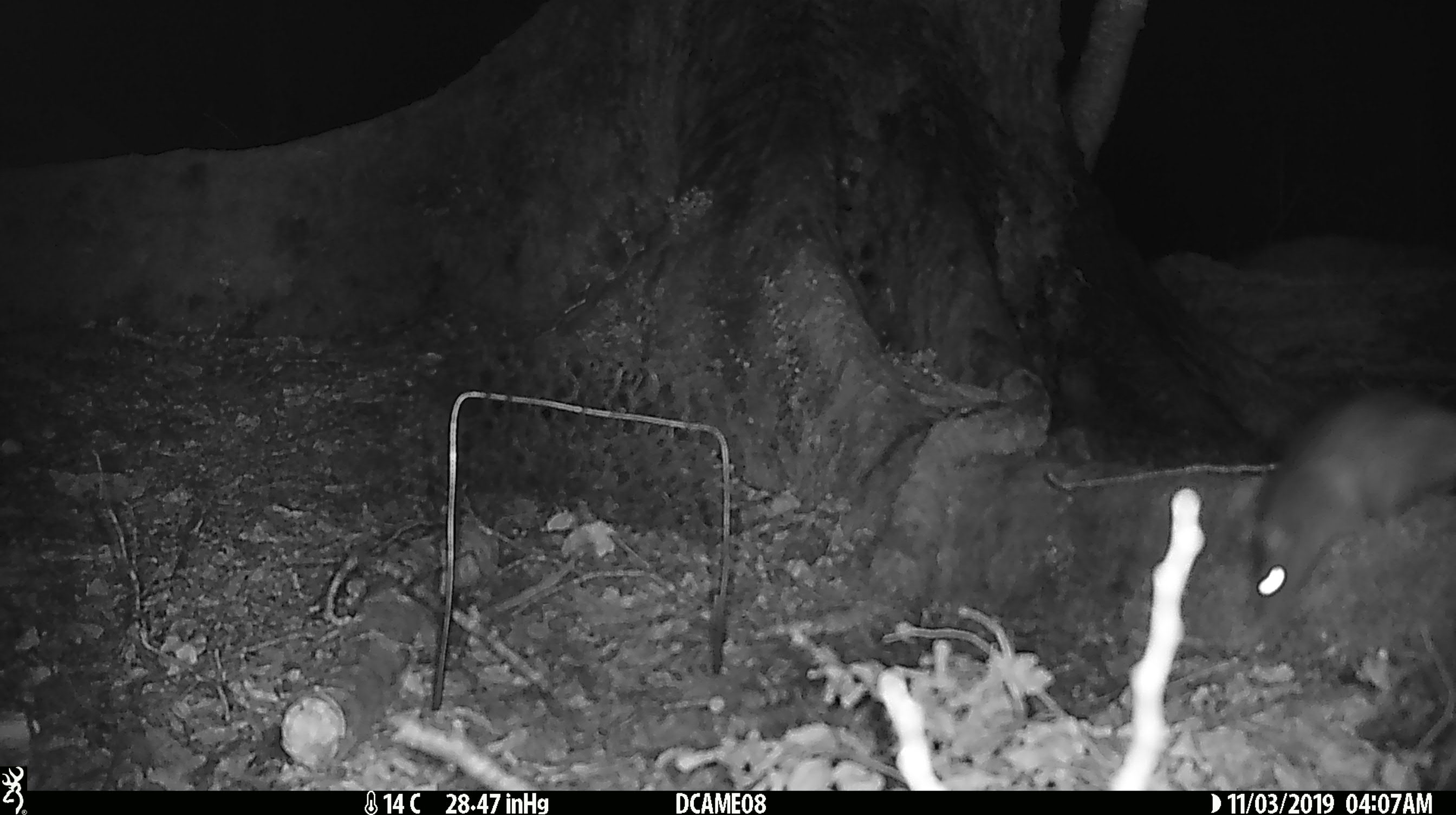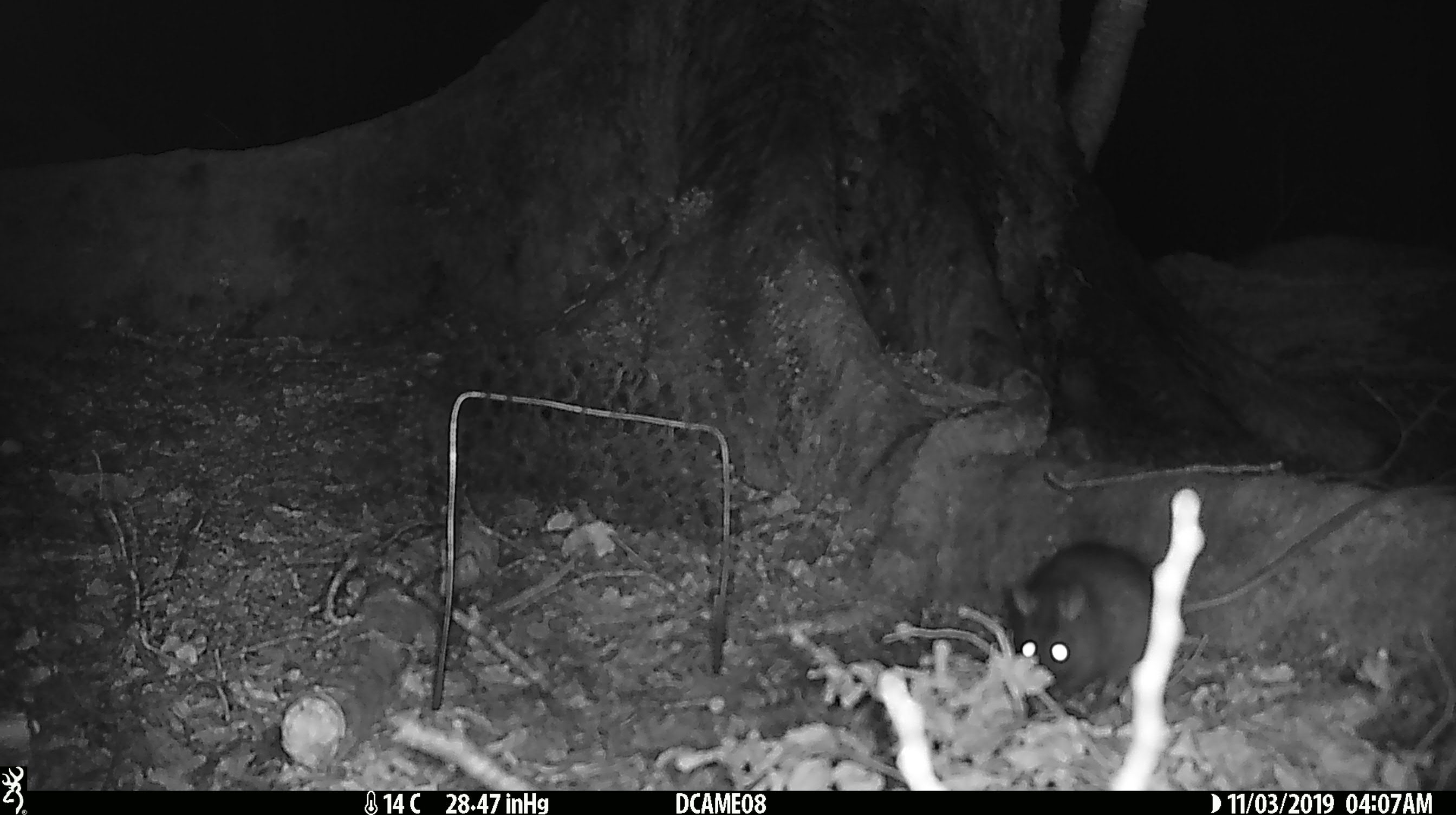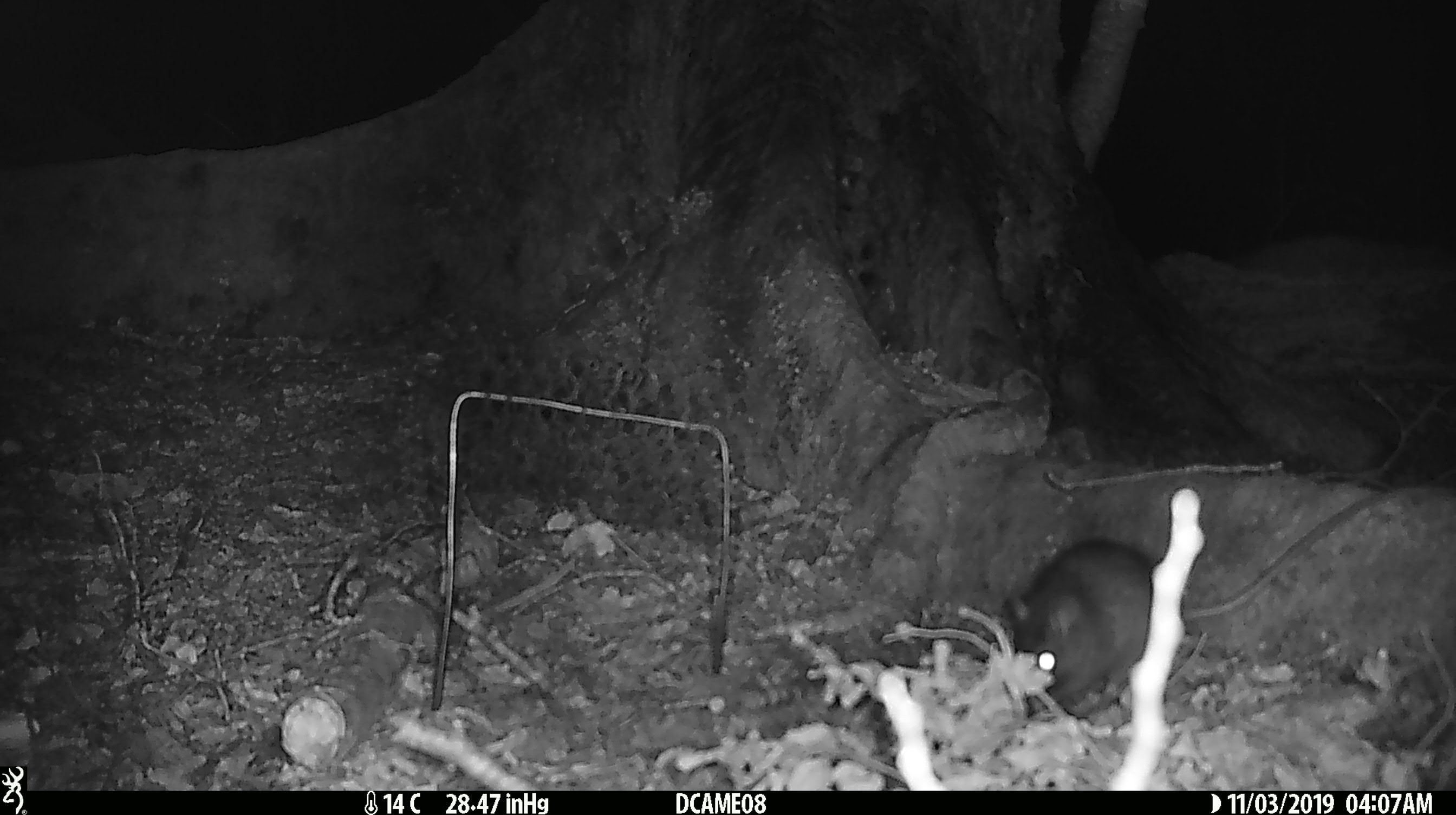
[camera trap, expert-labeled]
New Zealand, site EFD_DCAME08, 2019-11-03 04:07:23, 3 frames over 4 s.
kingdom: Animalia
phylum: Chordata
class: Mammalia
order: Rodentia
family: Muridae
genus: Rattus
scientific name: Rattus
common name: rat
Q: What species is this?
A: Rat (Rattus).